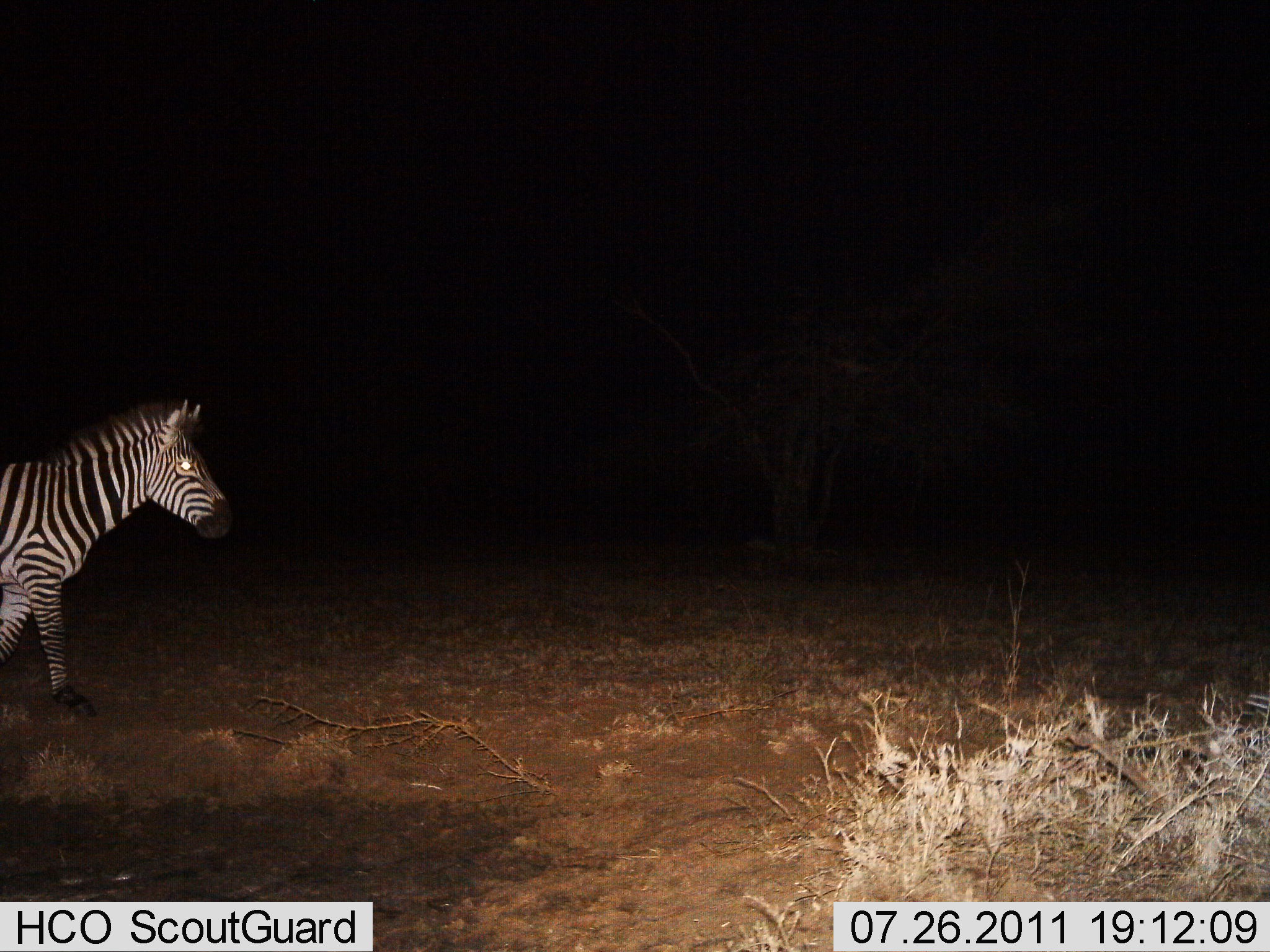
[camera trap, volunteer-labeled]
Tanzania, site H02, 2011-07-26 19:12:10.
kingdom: Animalia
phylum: Chordata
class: Mammalia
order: Perissodactyla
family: Equidae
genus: Equus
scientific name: Equus quagga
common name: plains zebra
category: zebra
Zebra (plains zebra) (Equus quagga), count 1. Behavior (volunteer vote fractions): standing 44%, resting 0%, moving 56%, interacting 0%. Young present (vote fraction): 0%. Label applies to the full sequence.